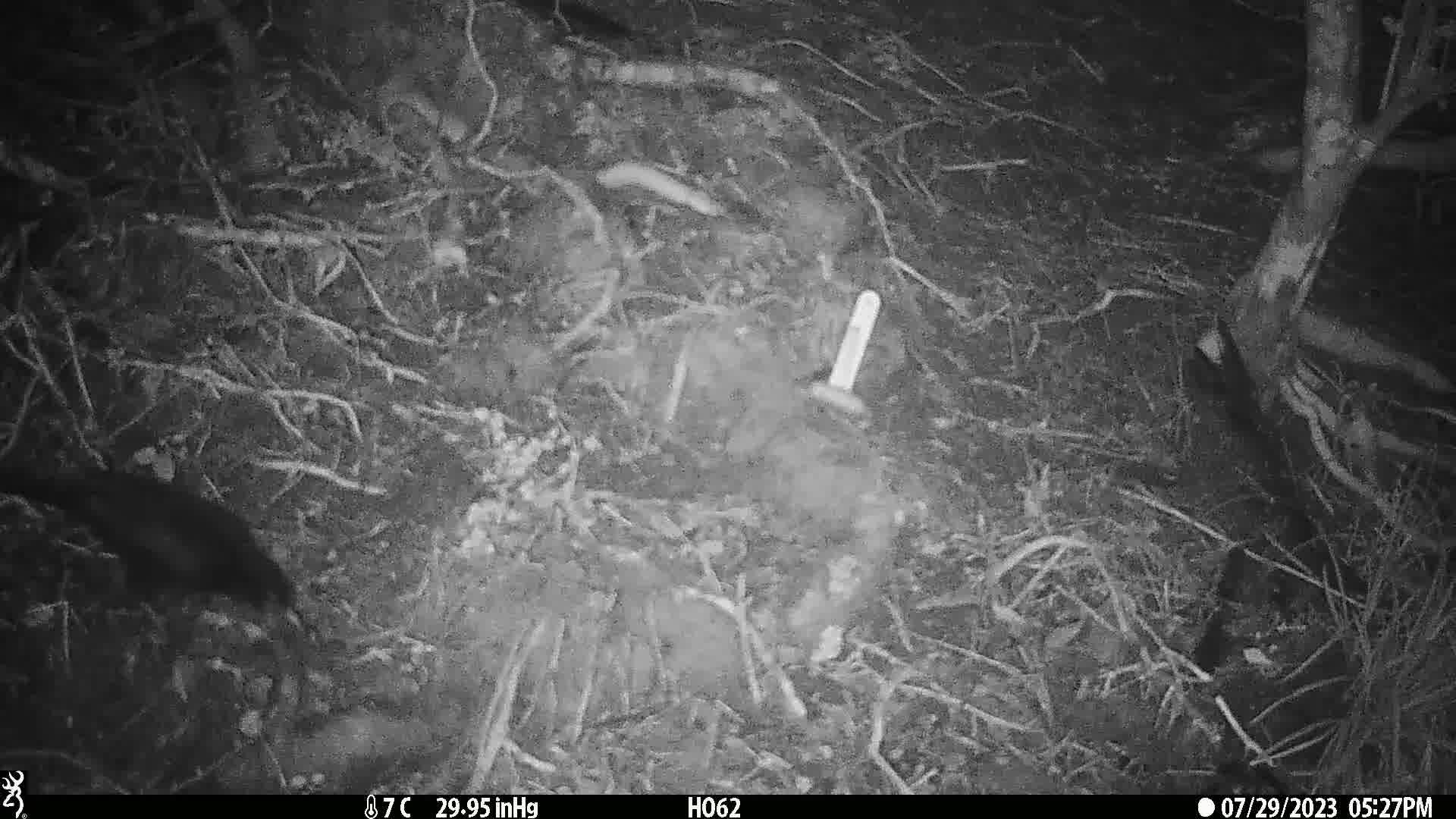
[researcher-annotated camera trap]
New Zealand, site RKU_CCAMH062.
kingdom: Animalia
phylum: Chordata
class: Aves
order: Passeriformes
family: Turdidae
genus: Turdus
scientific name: Turdus merula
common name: eurasian blackbird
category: blackbird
Blackbird (eurasian blackbird) (Turdus merula).